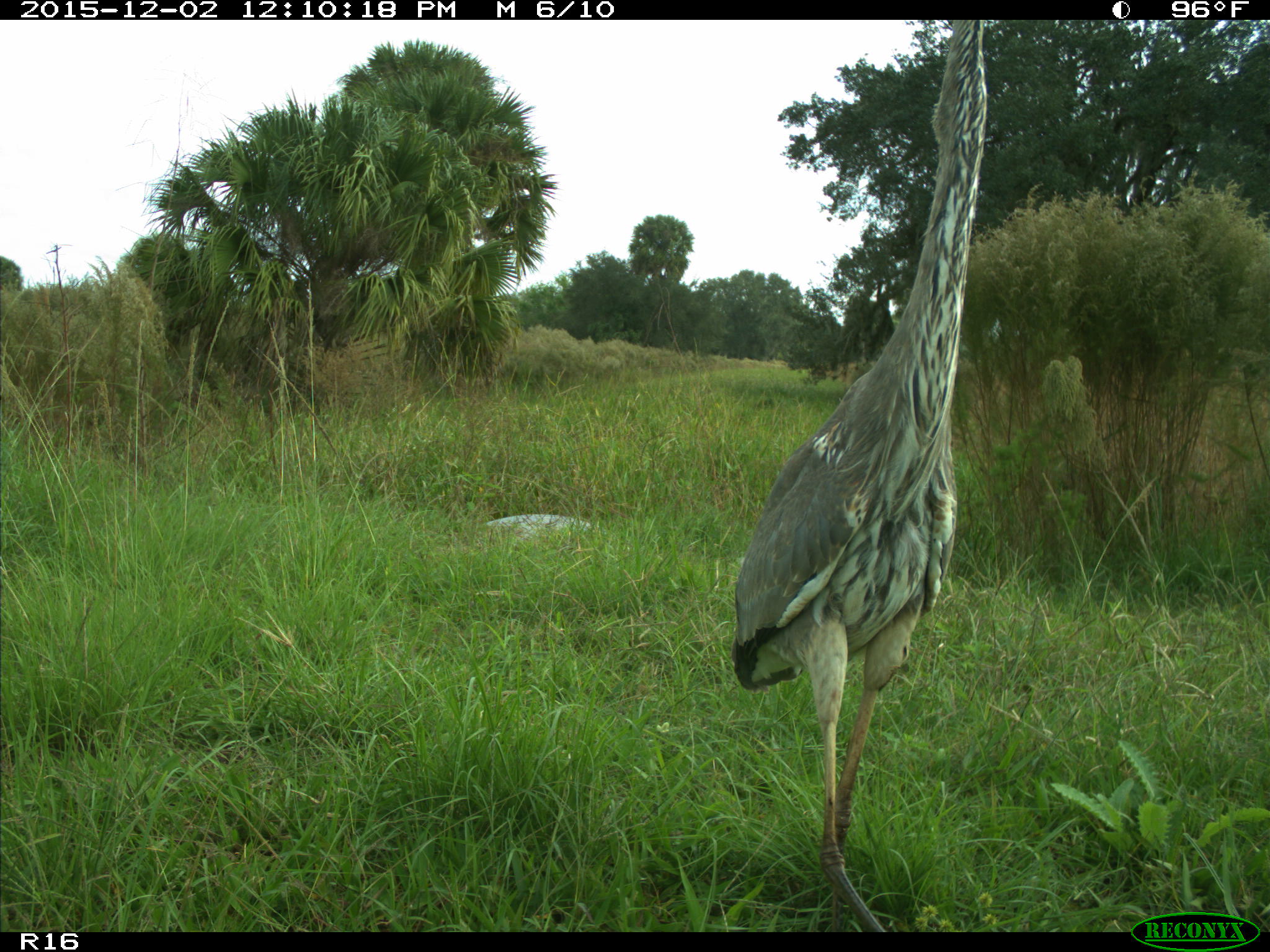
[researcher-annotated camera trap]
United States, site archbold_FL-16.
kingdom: Animalia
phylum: Chordata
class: Aves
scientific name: Aves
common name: birds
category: unidentified bird